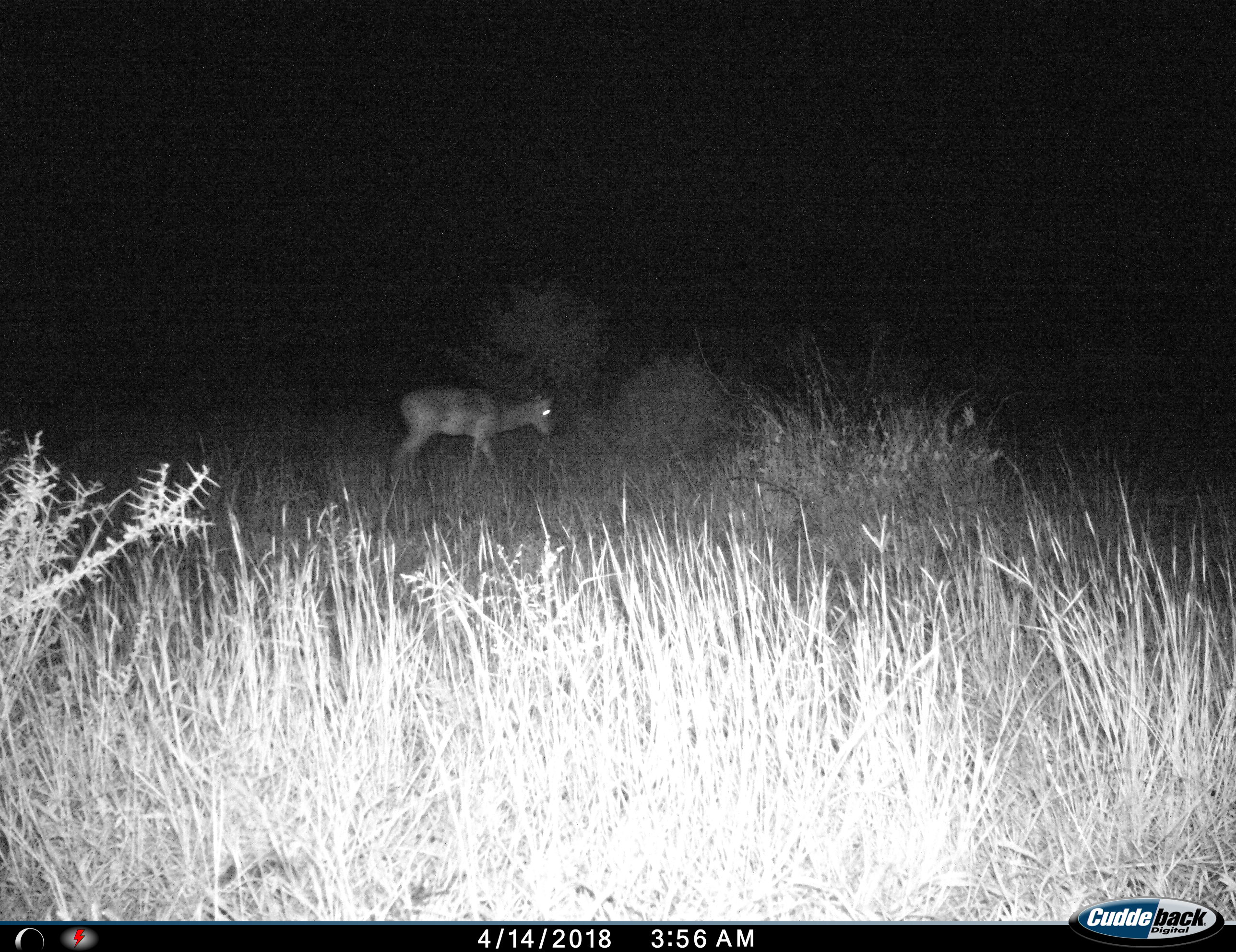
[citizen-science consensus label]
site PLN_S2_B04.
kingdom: Animalia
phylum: Chordata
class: Mammalia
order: Artiodactyla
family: Bovidae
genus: Aepyceros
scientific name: Aepyceros melampus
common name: impala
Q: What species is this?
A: Impala (Aepyceros melampus).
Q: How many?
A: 1.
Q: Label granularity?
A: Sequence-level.